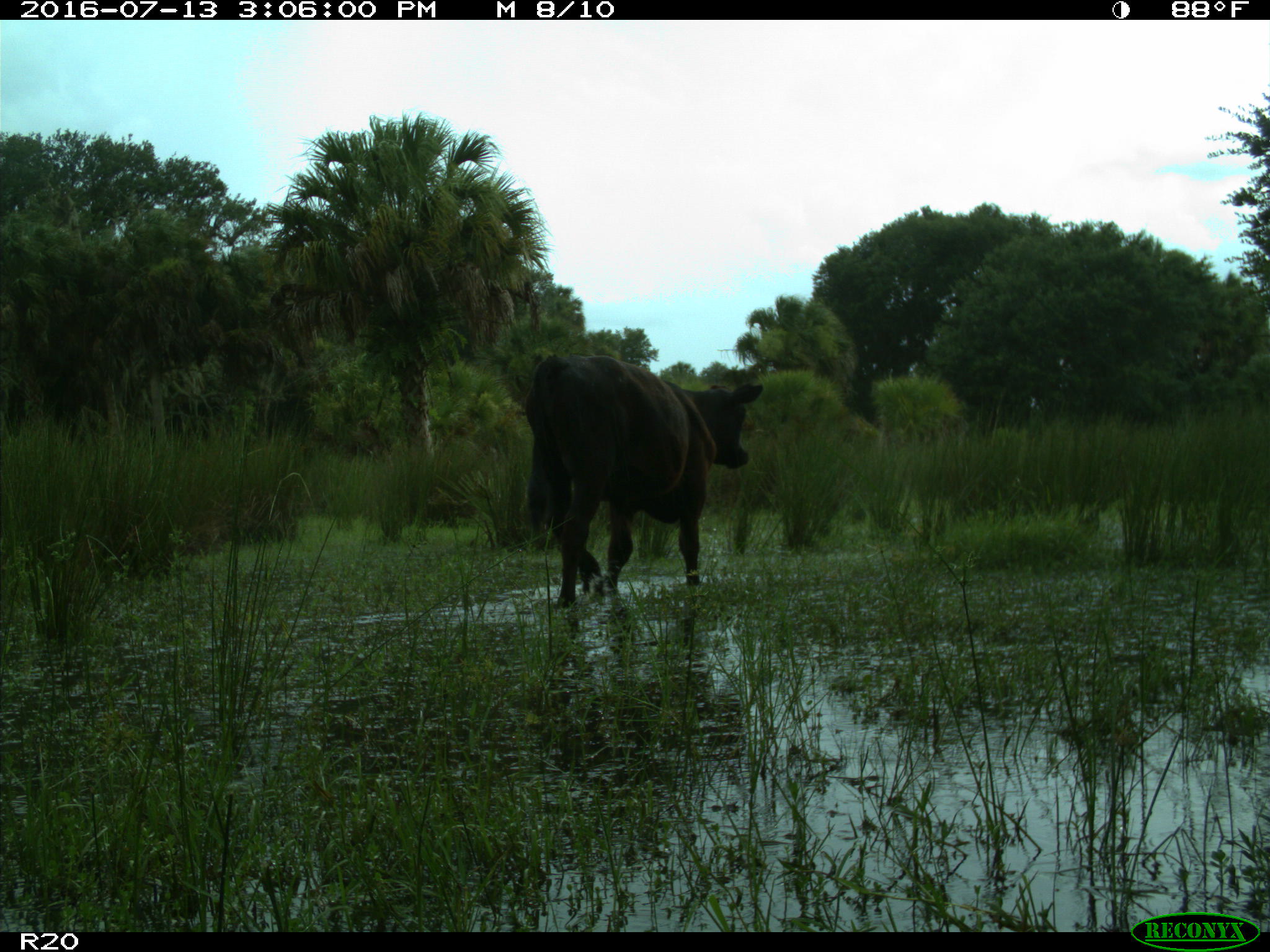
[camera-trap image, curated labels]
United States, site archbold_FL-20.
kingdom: Animalia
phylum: Chordata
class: Mammalia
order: Artiodactyla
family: Bovidae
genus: Bos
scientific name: Bos taurus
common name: domestic cow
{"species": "Bos taurus (domestic cow)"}